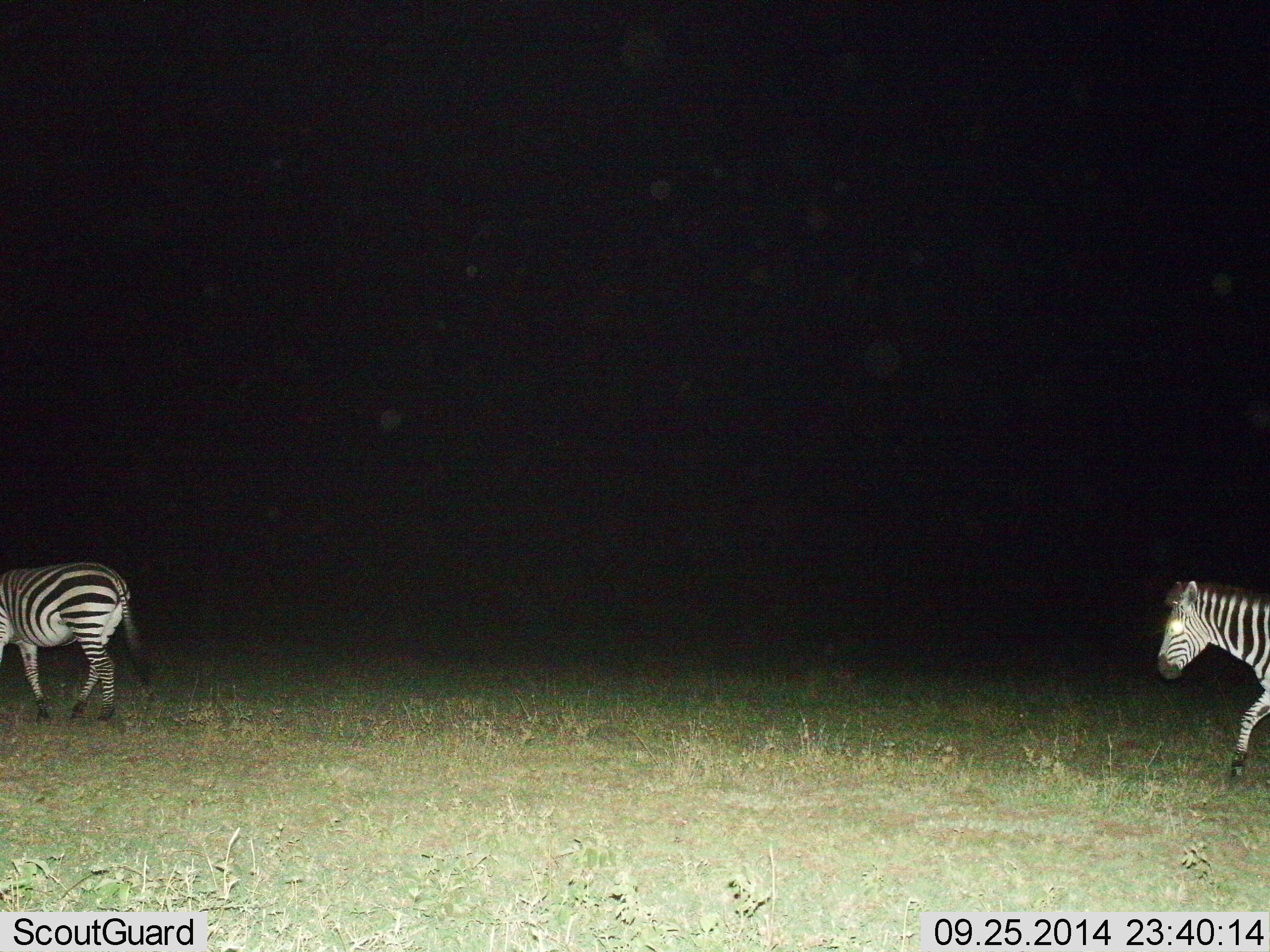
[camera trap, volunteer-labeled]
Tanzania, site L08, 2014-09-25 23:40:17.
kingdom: Animalia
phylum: Chordata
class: Mammalia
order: Perissodactyla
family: Equidae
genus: Equus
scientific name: Equus quagga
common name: plains zebra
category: zebra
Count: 2.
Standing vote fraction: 0%.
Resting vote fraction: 0%.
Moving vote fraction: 100%.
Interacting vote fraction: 0%.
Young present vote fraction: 0%.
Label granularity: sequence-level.